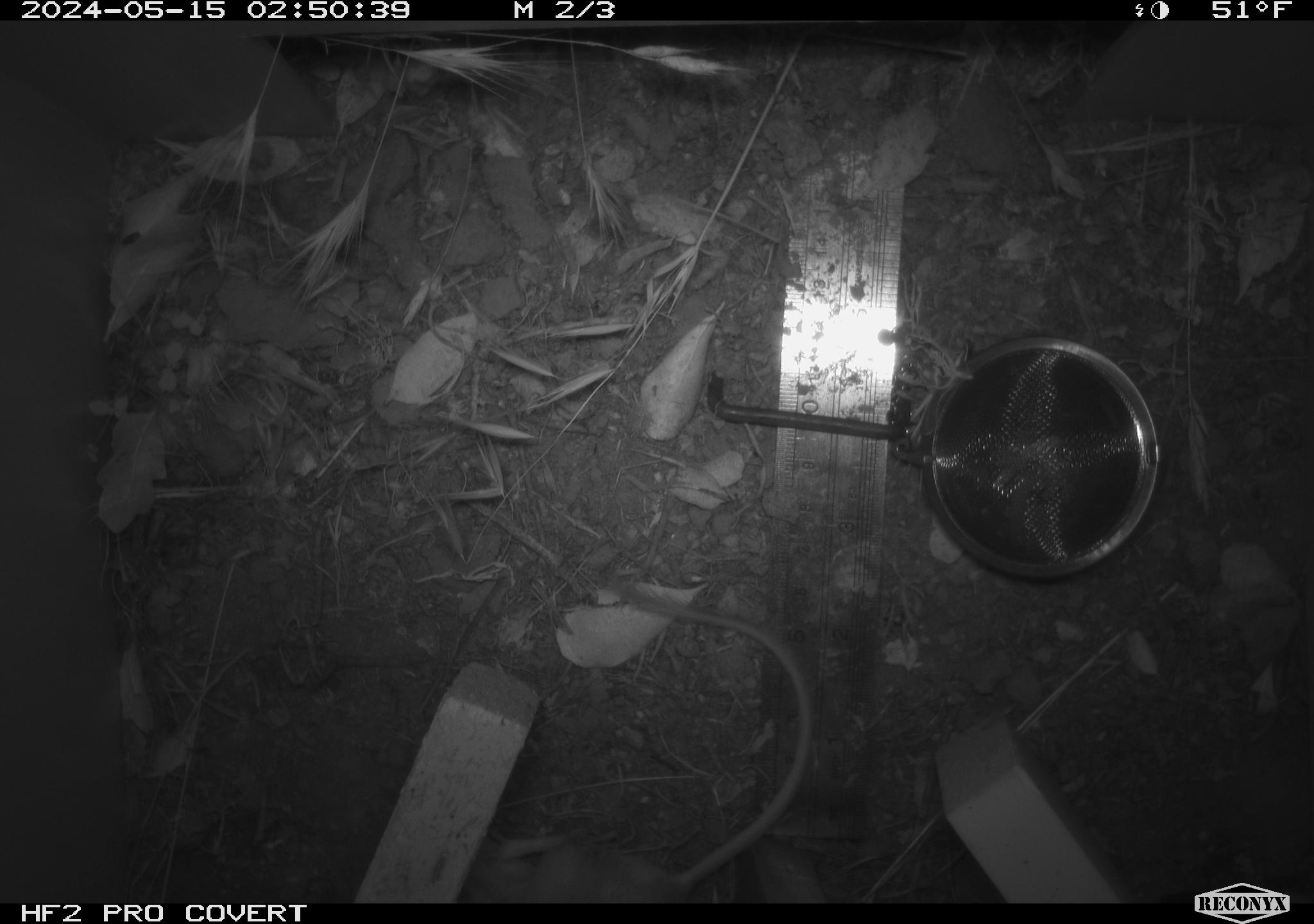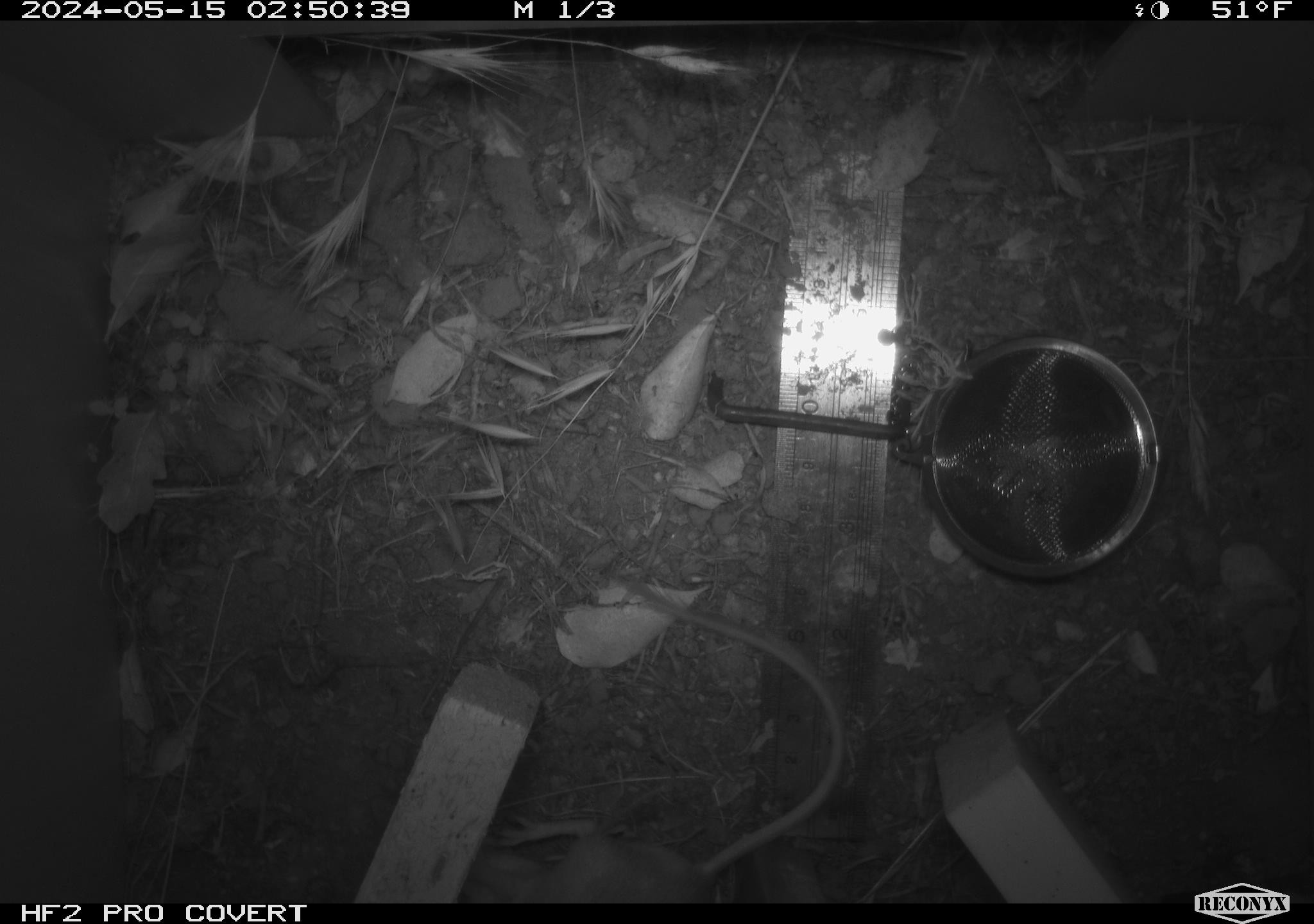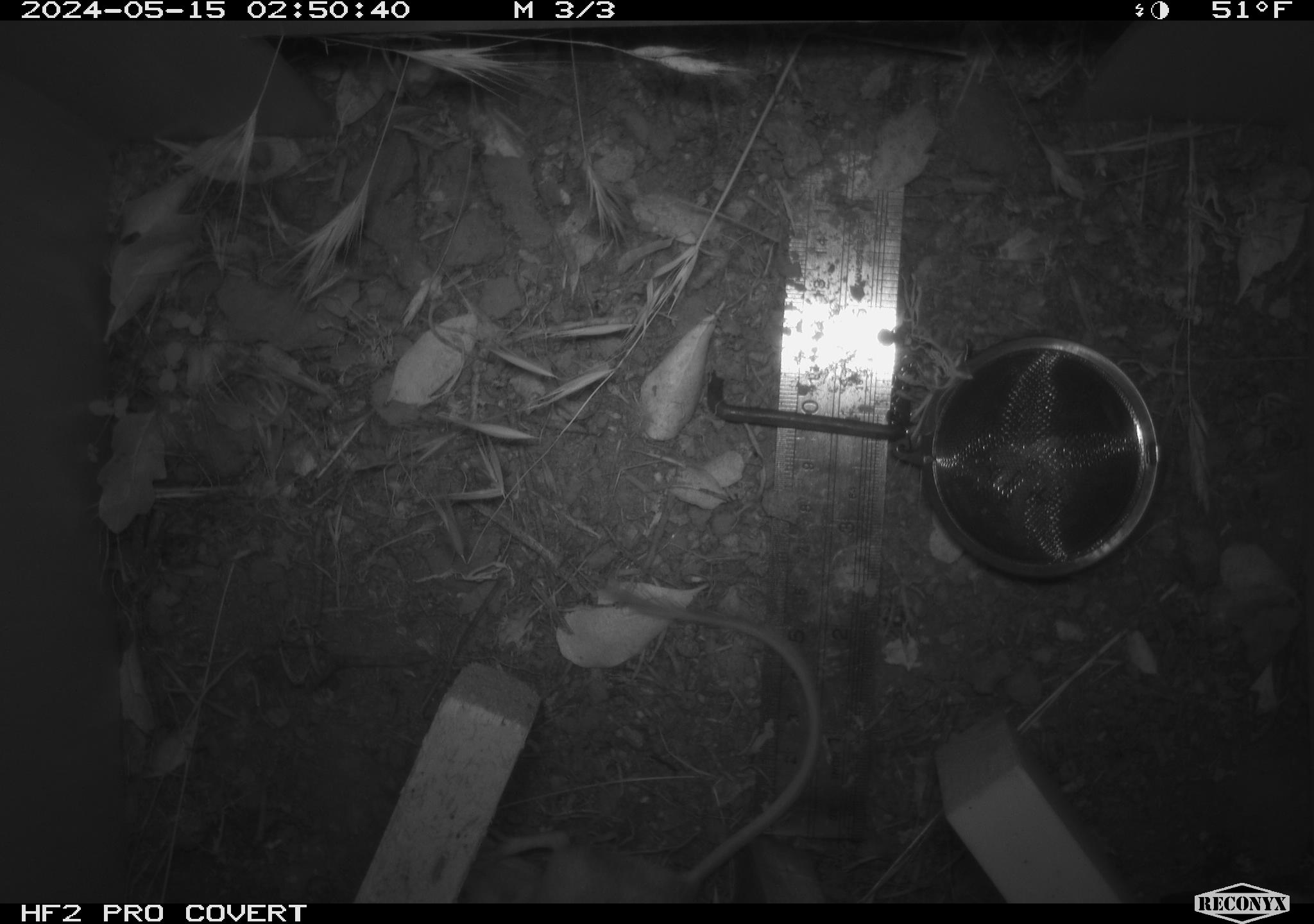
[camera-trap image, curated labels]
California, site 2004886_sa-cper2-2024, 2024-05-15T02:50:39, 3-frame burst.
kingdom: Animalia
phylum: Chordata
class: Mammalia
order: Rodentia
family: Heteromyidae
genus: Dipodomys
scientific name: Dipodomys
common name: kangaroo rats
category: dipodomys species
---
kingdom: Animalia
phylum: Chordata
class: Mammalia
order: Rodentia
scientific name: Rodentia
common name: rodent